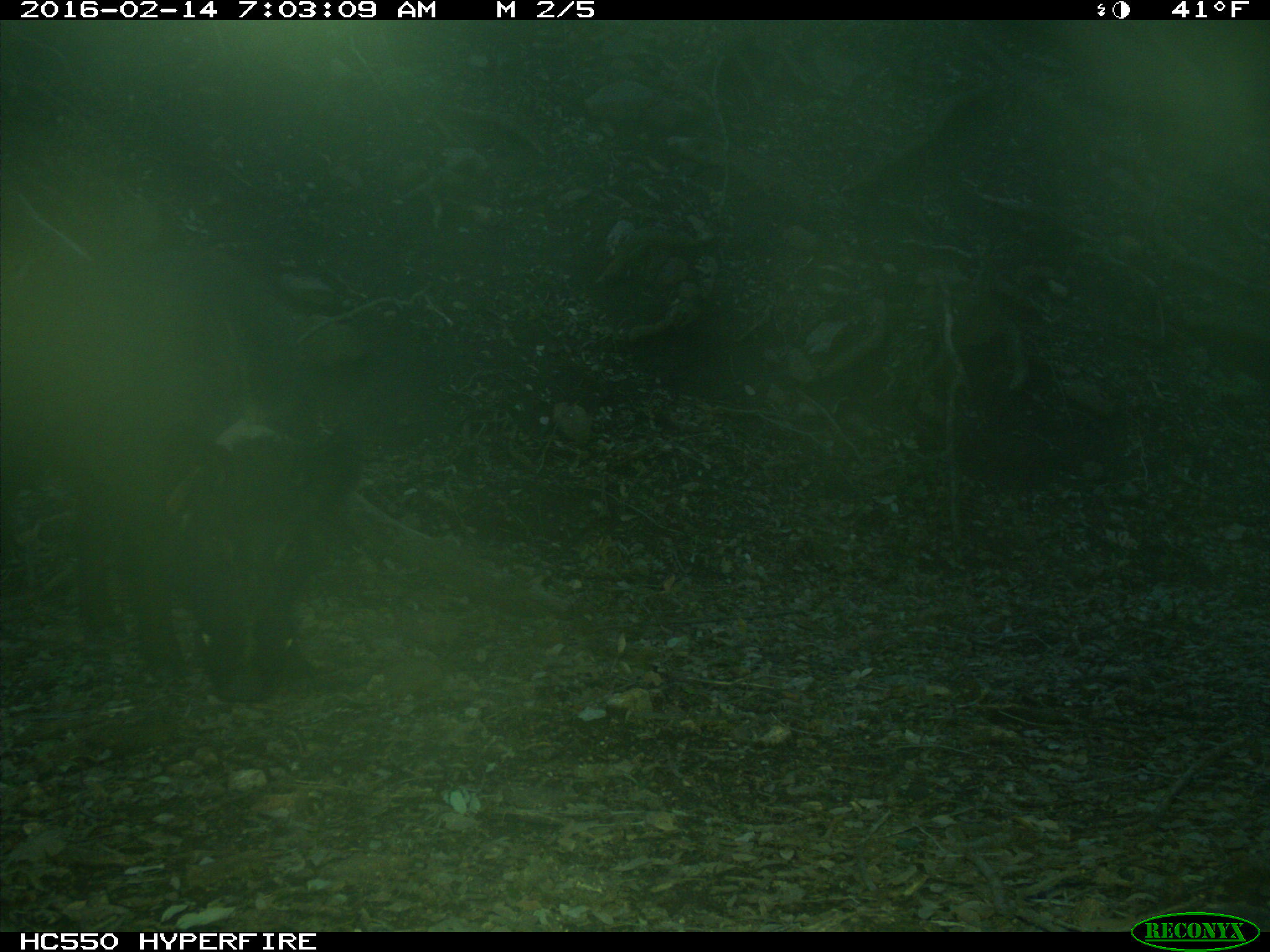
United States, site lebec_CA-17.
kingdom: Animalia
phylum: Chordata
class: Mammalia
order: Artiodactyla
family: Suidae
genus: Sus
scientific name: Sus scrofa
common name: wild boar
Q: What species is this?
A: Sus scrofa (wild boar).